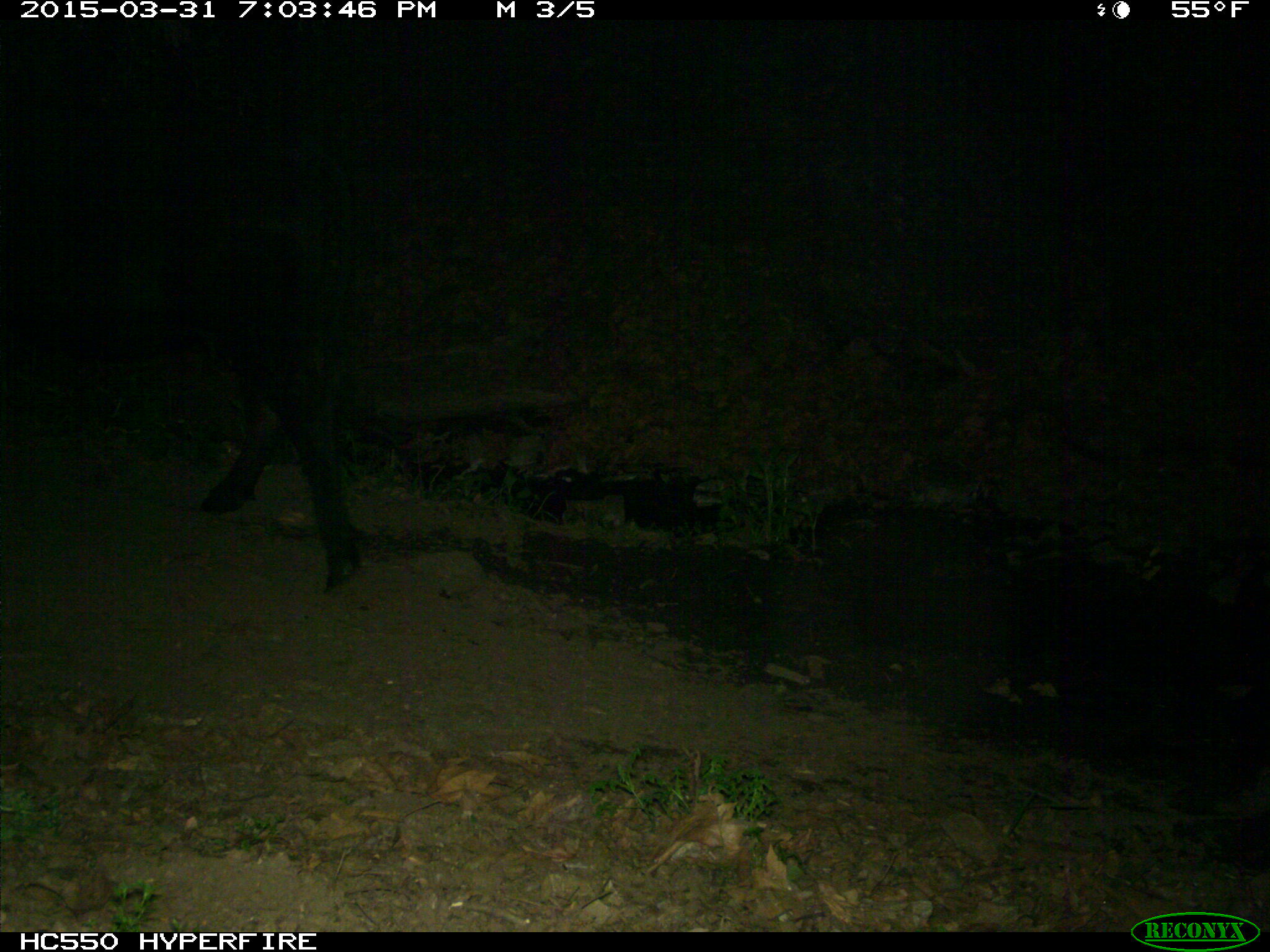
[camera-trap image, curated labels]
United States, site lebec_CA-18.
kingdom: Animalia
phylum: Chordata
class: Mammalia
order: Artiodactyla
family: Bovidae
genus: Bos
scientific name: Bos taurus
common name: domestic cow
Bos taurus (domestic cow).